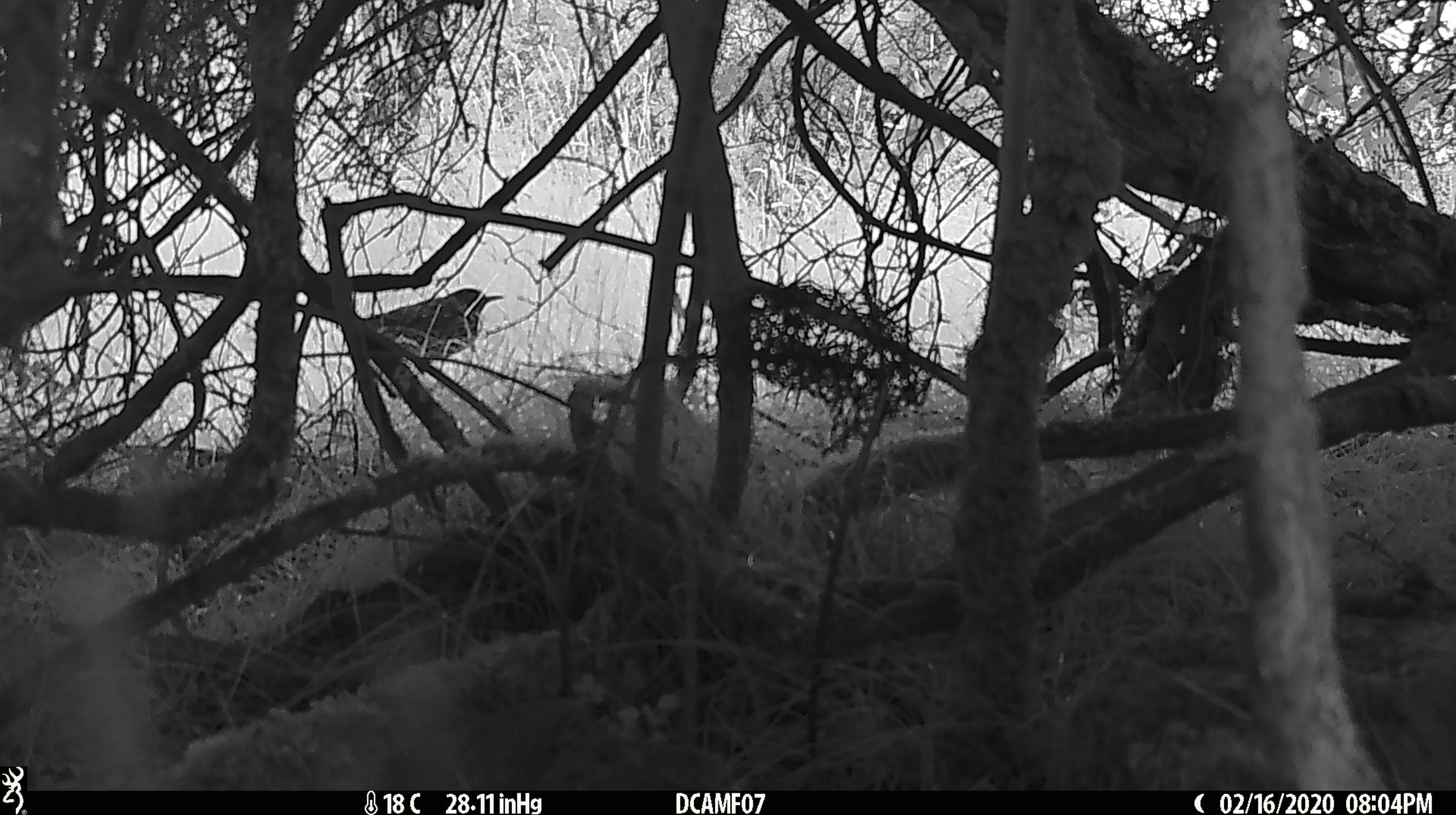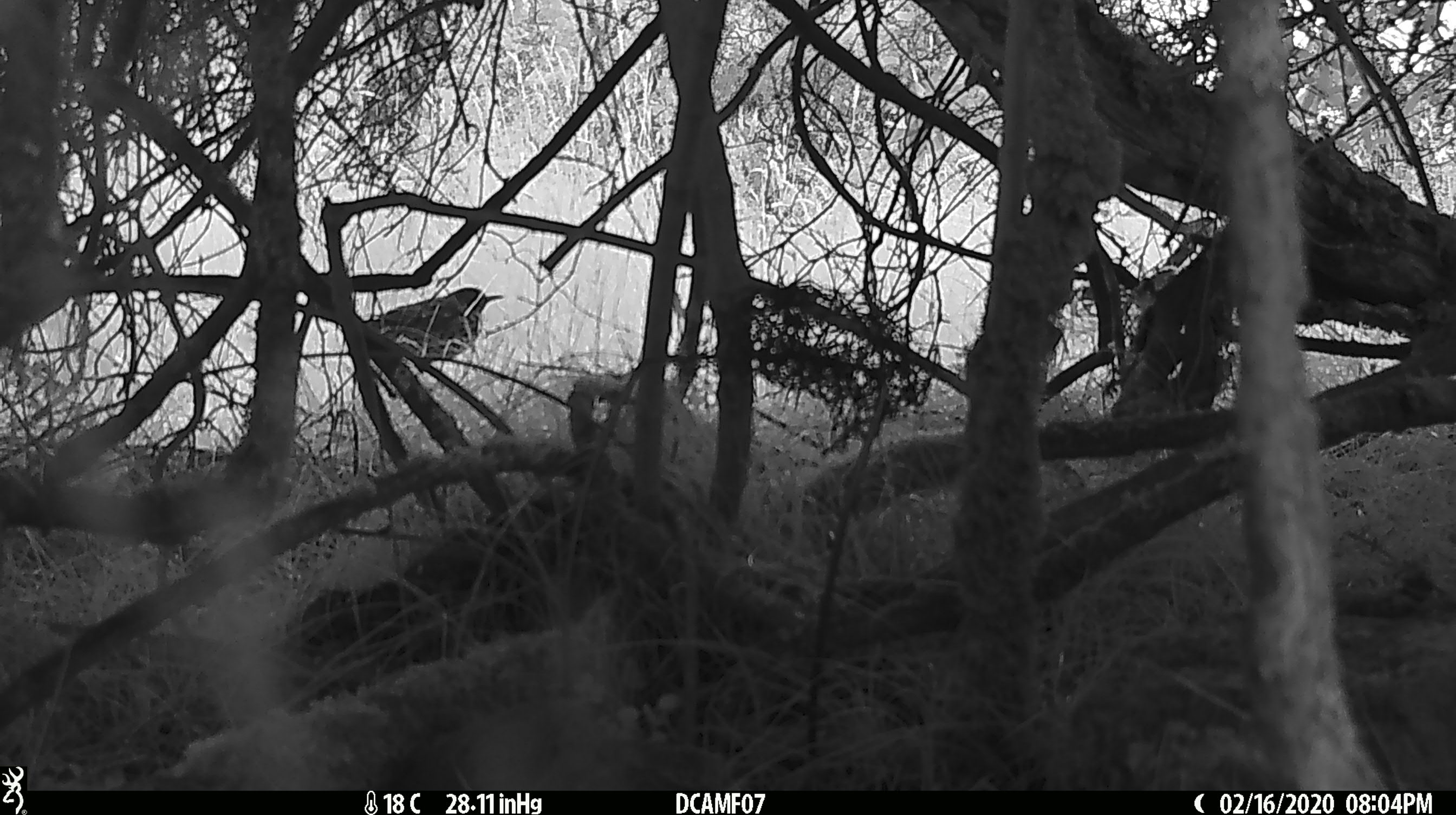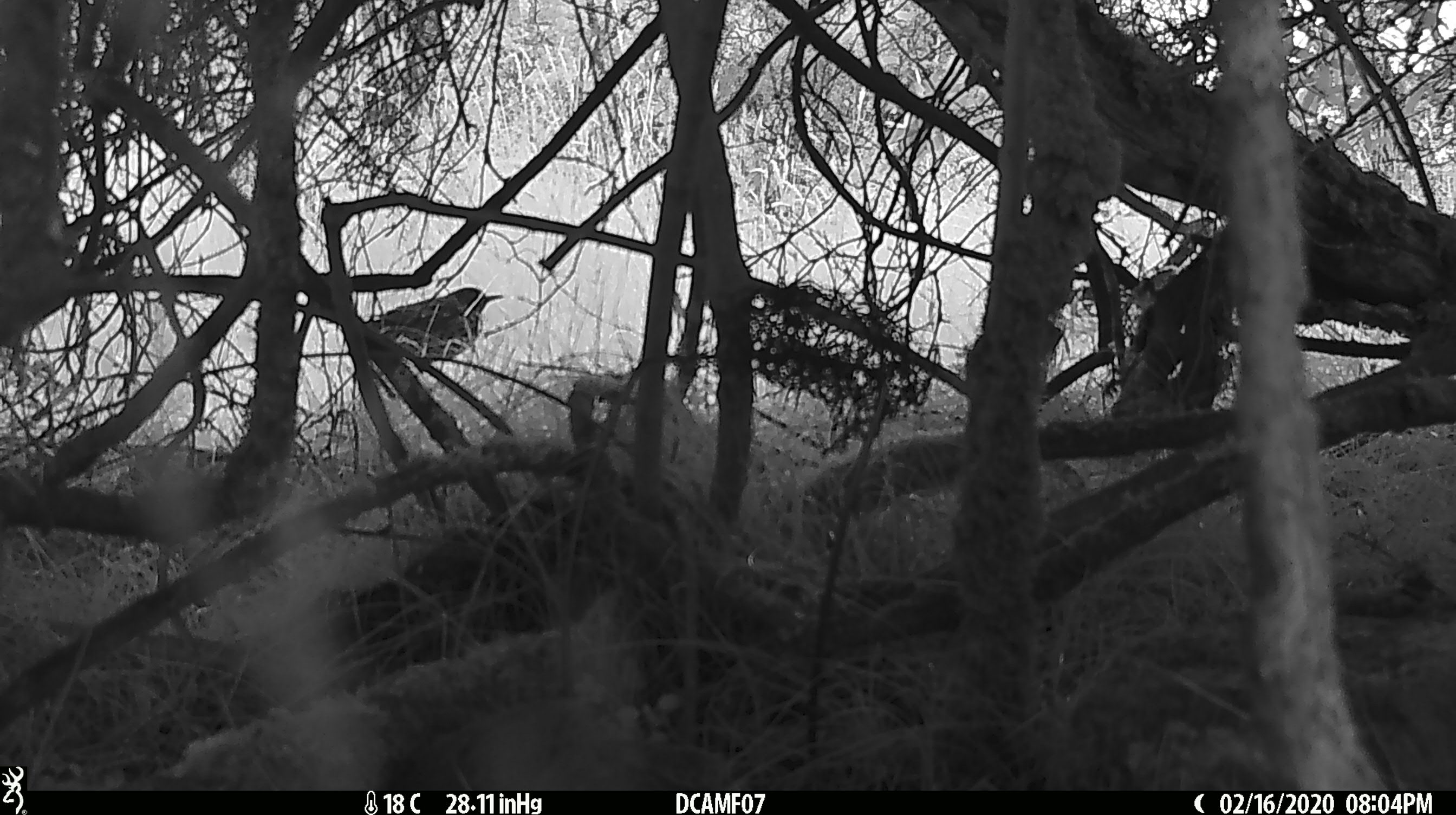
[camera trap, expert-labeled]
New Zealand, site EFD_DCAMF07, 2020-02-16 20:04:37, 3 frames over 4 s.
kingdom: Animalia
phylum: Chordata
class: Aves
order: Passeriformes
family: Turdidae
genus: Turdus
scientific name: Turdus philomelos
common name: song thrush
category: thrush